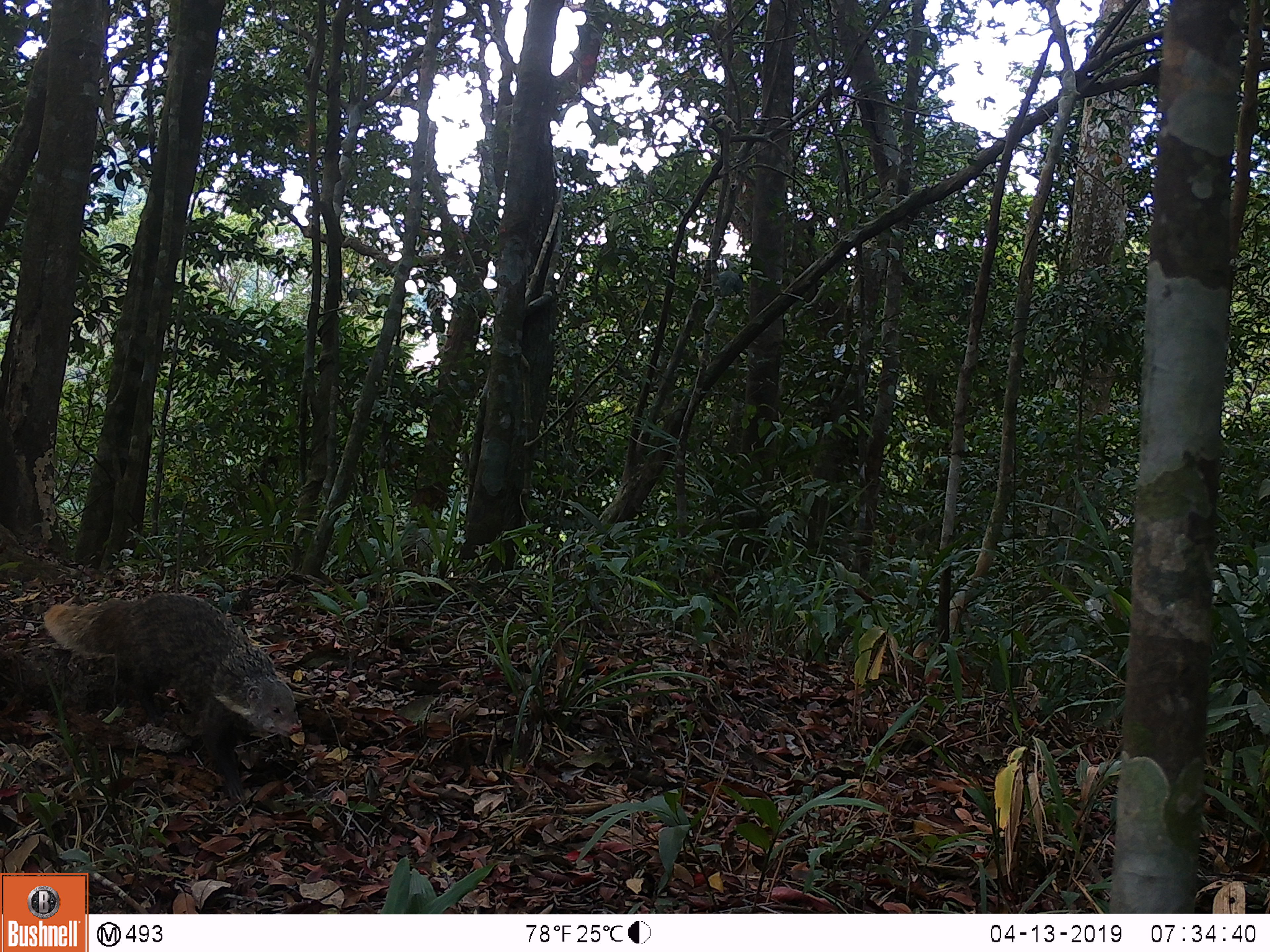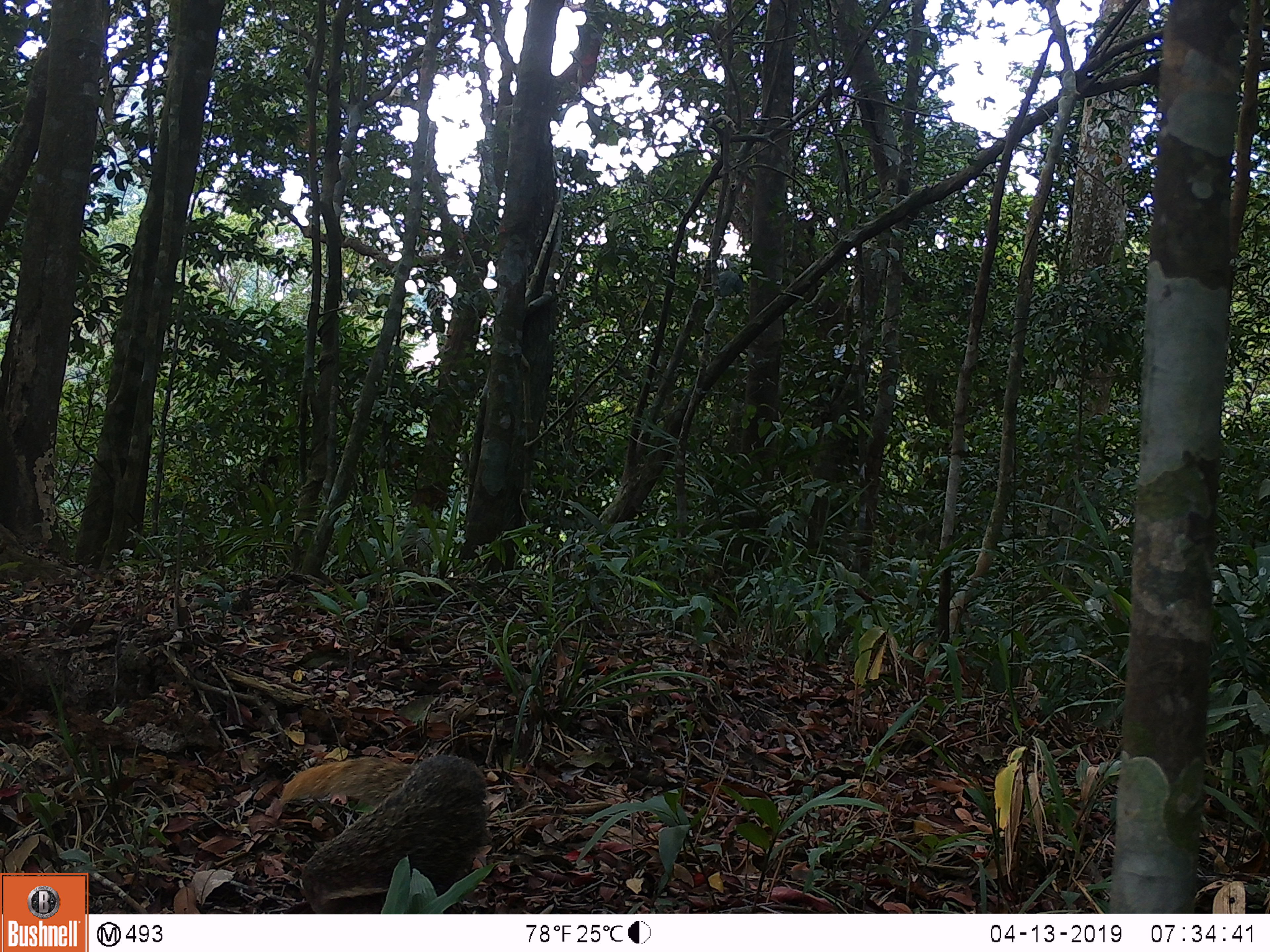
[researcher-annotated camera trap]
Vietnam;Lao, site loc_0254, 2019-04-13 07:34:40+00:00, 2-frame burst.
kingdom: Animalia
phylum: Chordata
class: Mammalia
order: Carnivora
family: Herpestidae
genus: Urva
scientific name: Urva urva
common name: crab-eating mongoose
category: crab eating mongoose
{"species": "crab eating mongoose (crab-eating mongoose) (Urva urva)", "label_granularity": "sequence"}